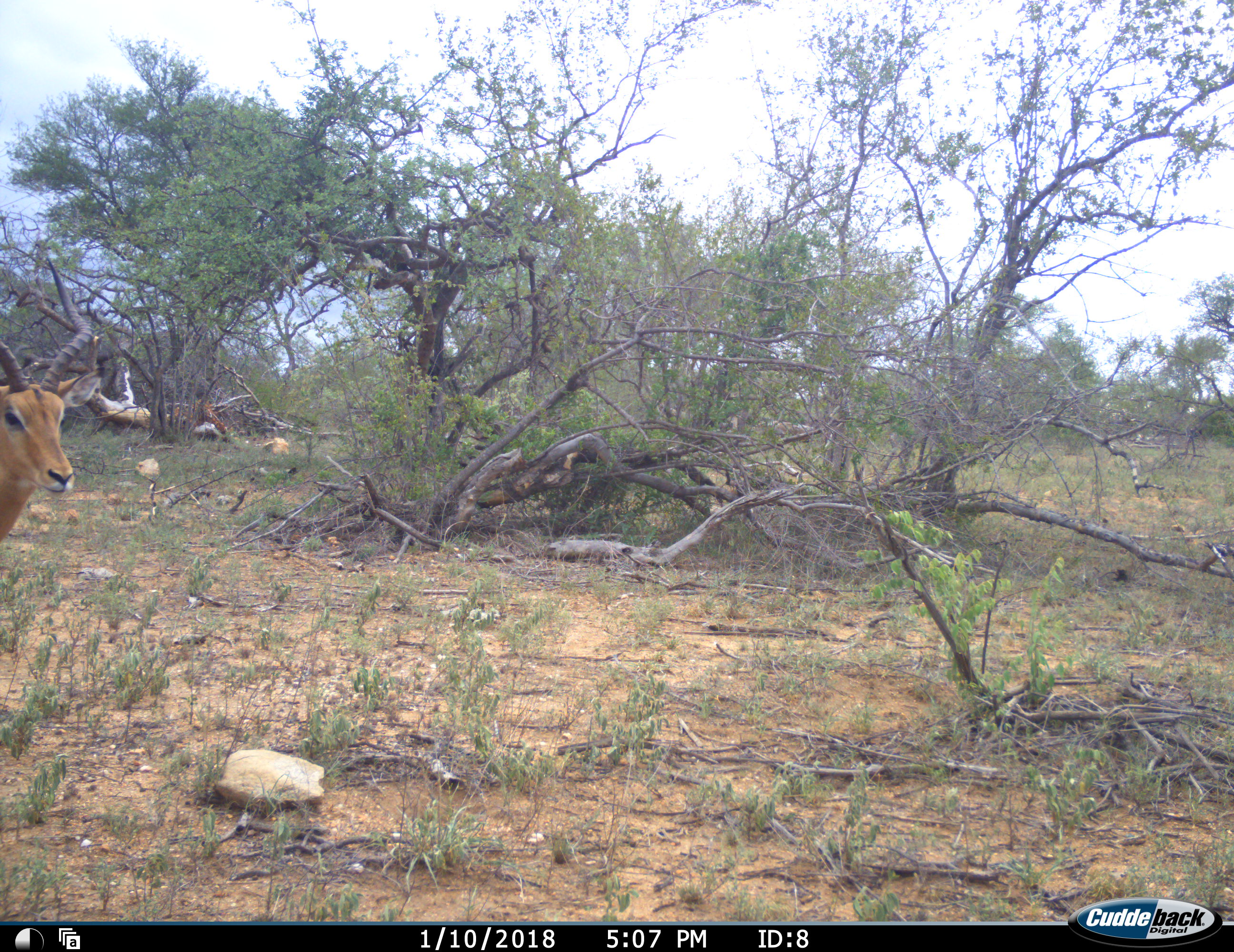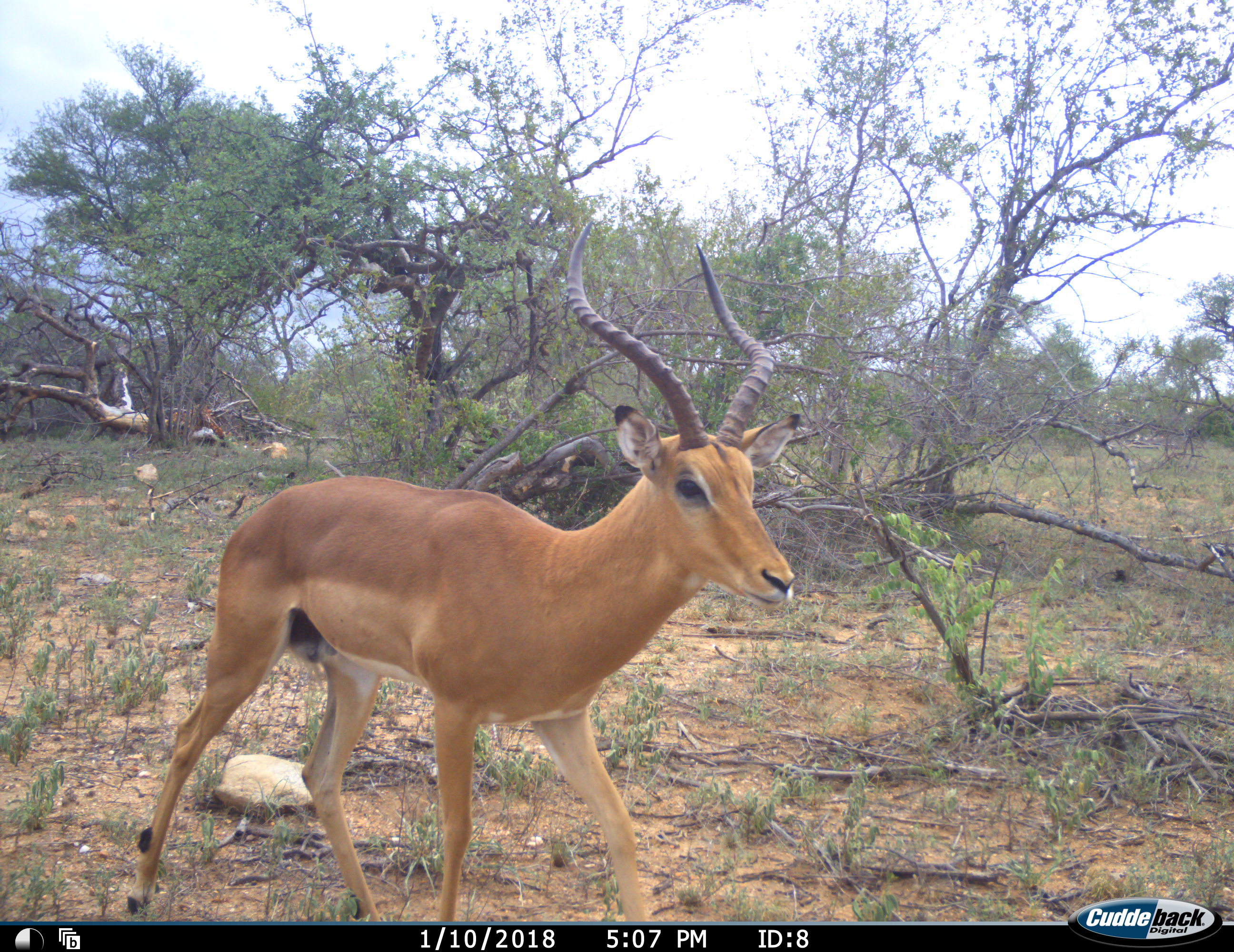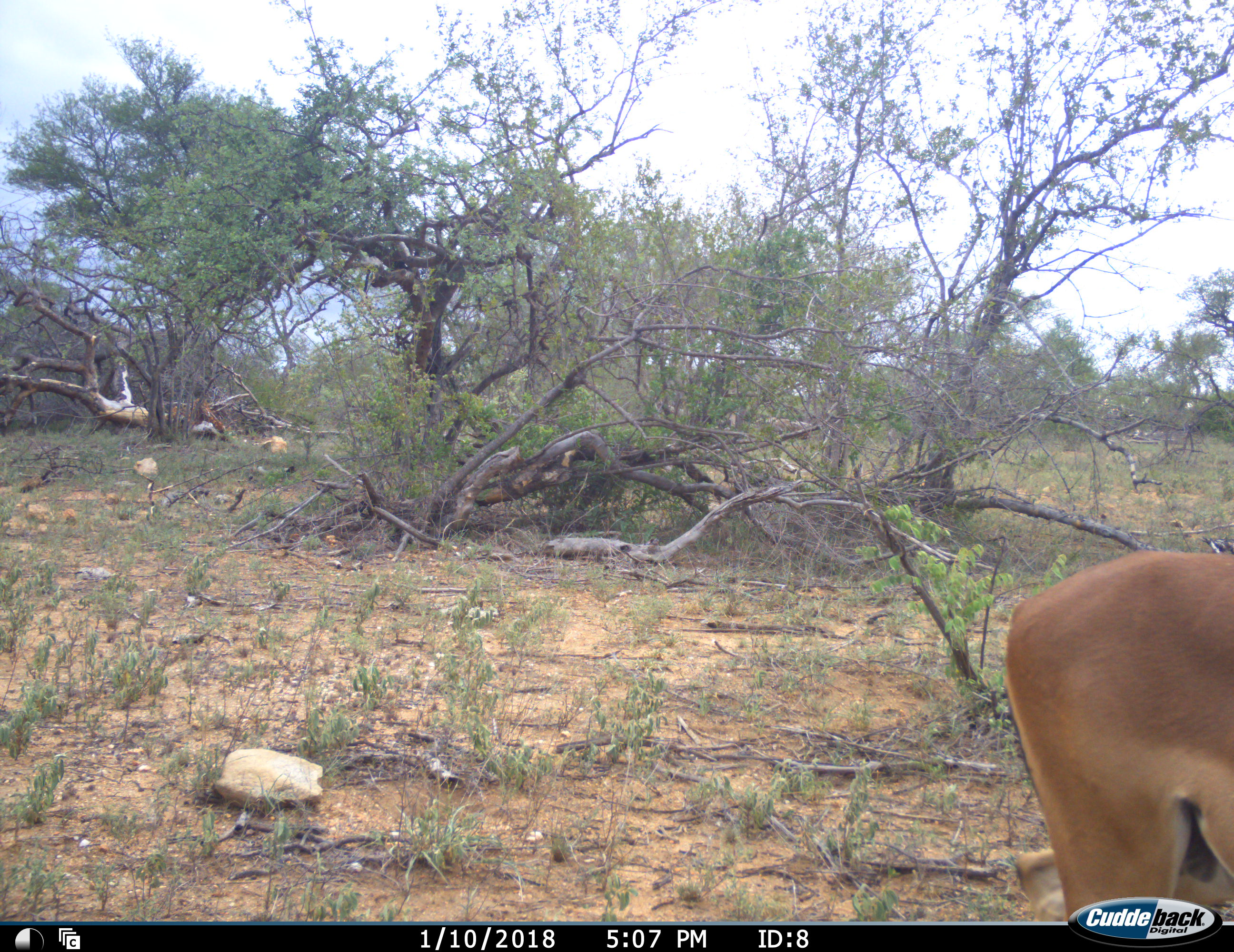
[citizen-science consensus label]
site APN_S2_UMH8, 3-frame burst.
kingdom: Animalia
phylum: Chordata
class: Mammalia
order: Artiodactyla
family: Bovidae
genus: Aepyceros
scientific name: Aepyceros melampus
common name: impala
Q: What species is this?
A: Impala (Aepyceros melampus).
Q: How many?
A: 1.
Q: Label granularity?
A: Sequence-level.